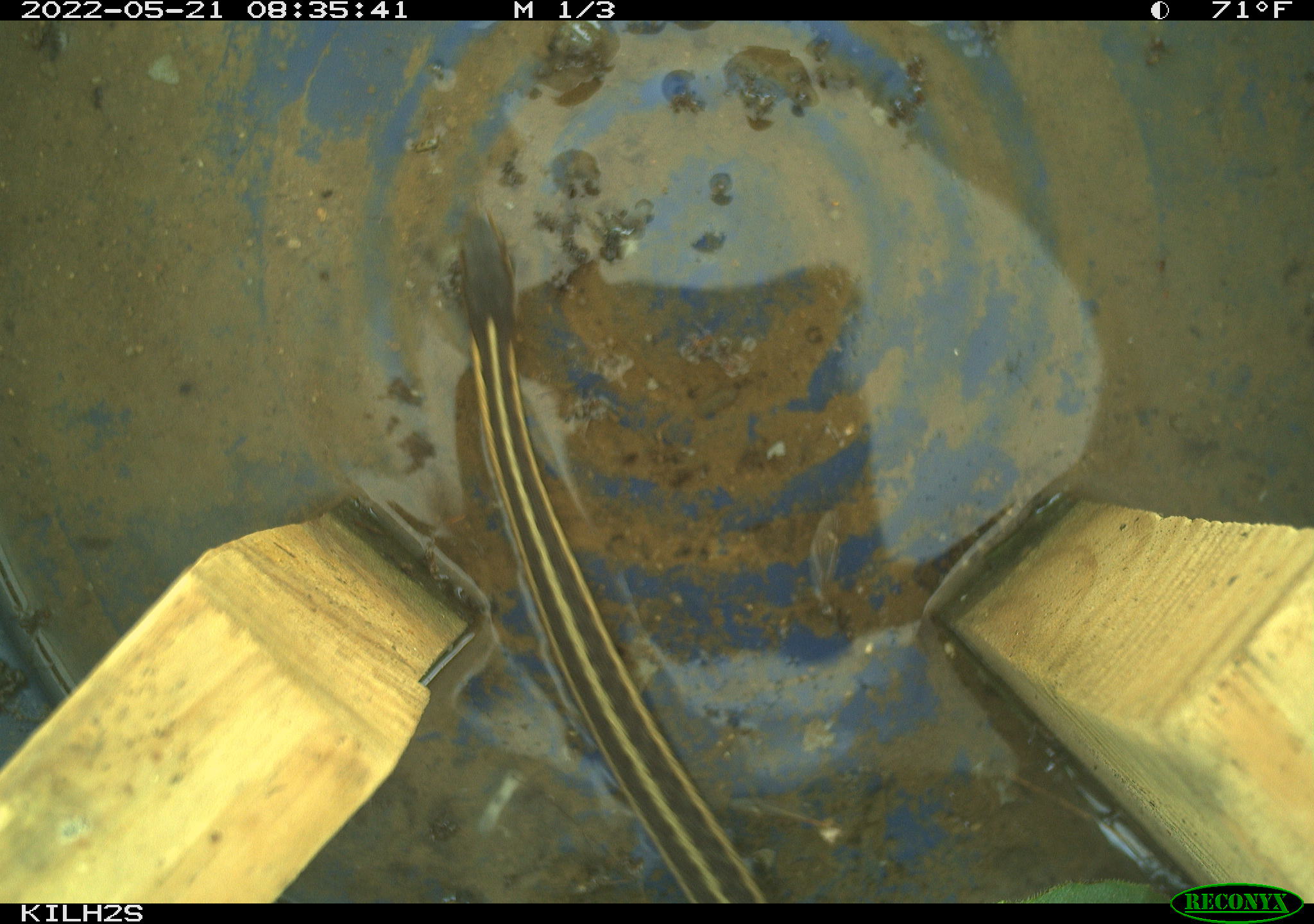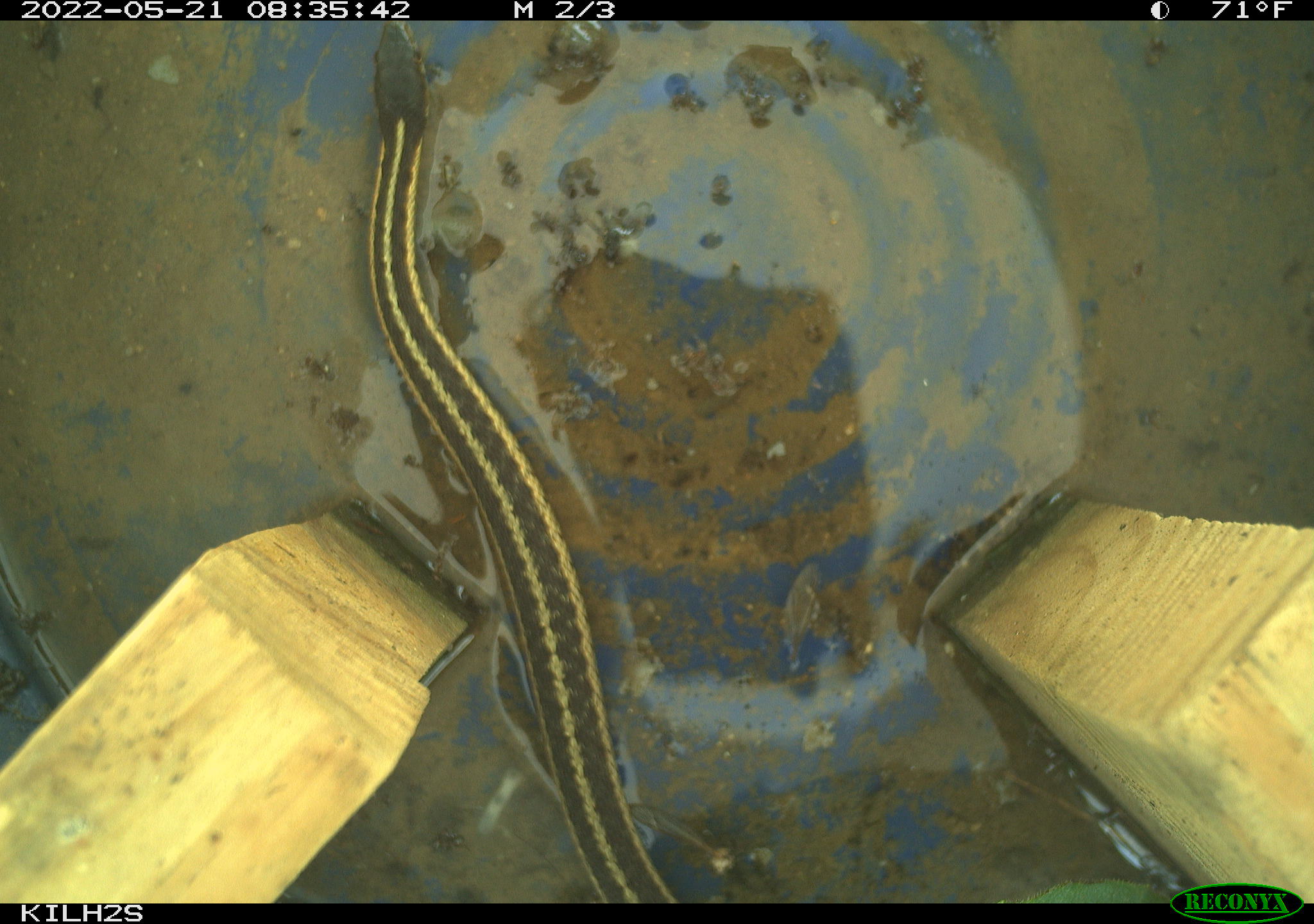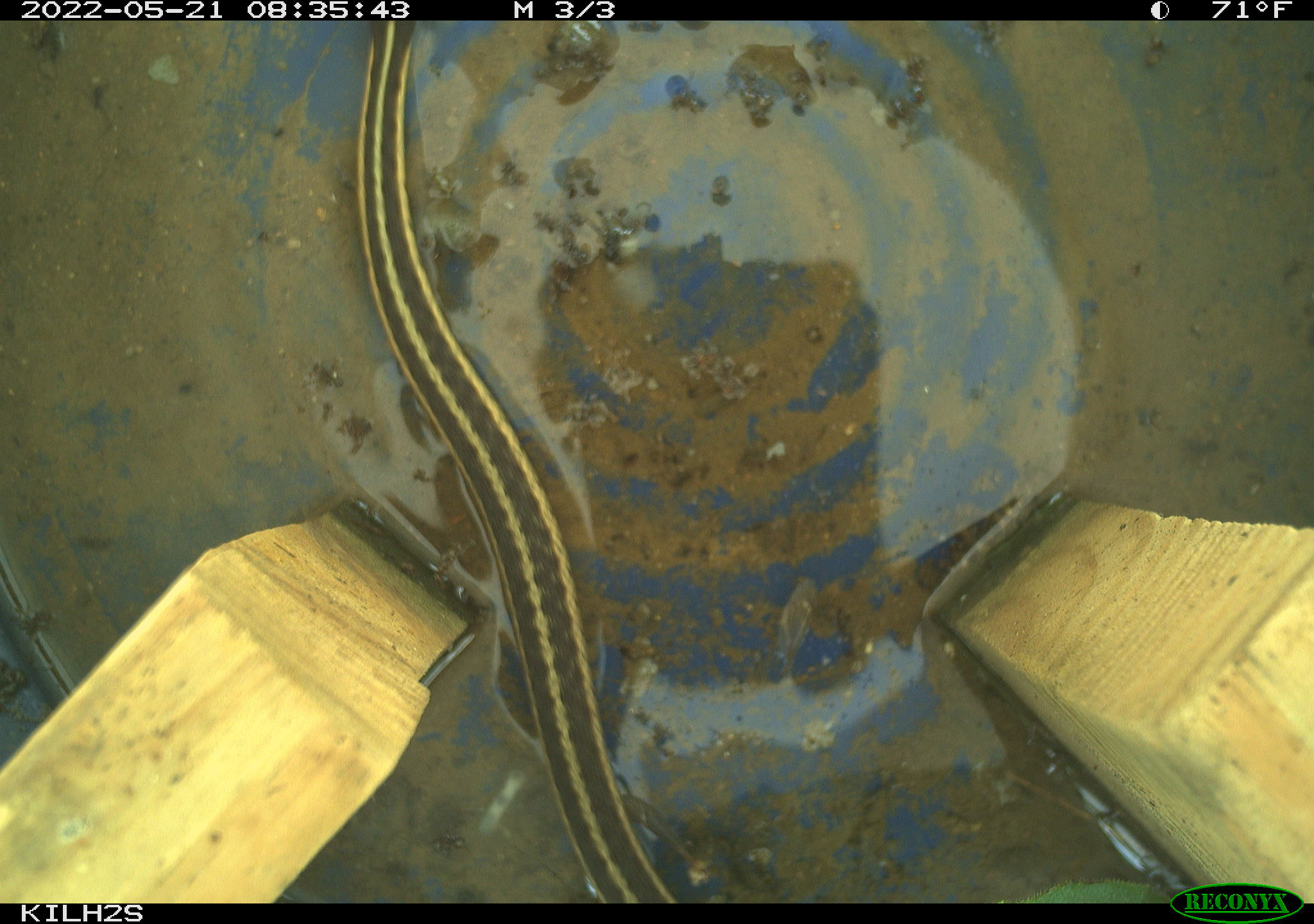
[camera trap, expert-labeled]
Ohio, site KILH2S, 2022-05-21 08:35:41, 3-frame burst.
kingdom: Animalia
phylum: Chordata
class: Reptilia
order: Squamata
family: Colubridae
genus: Thamnophis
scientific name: Thamnophis sirtalis sirtalis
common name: eastern gartersnake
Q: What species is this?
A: Eastern gartersnake (Thamnophis sirtalis sirtalis).